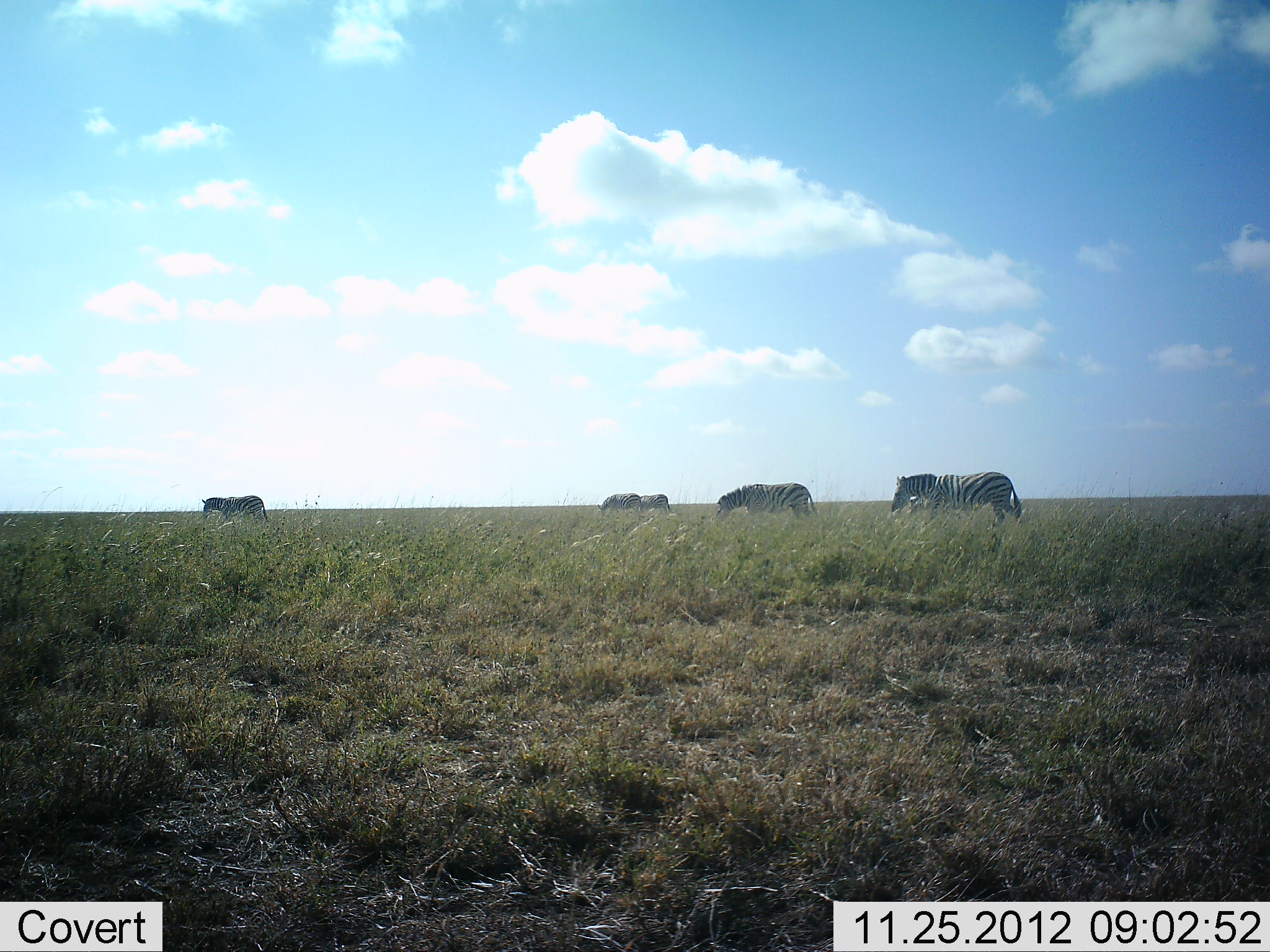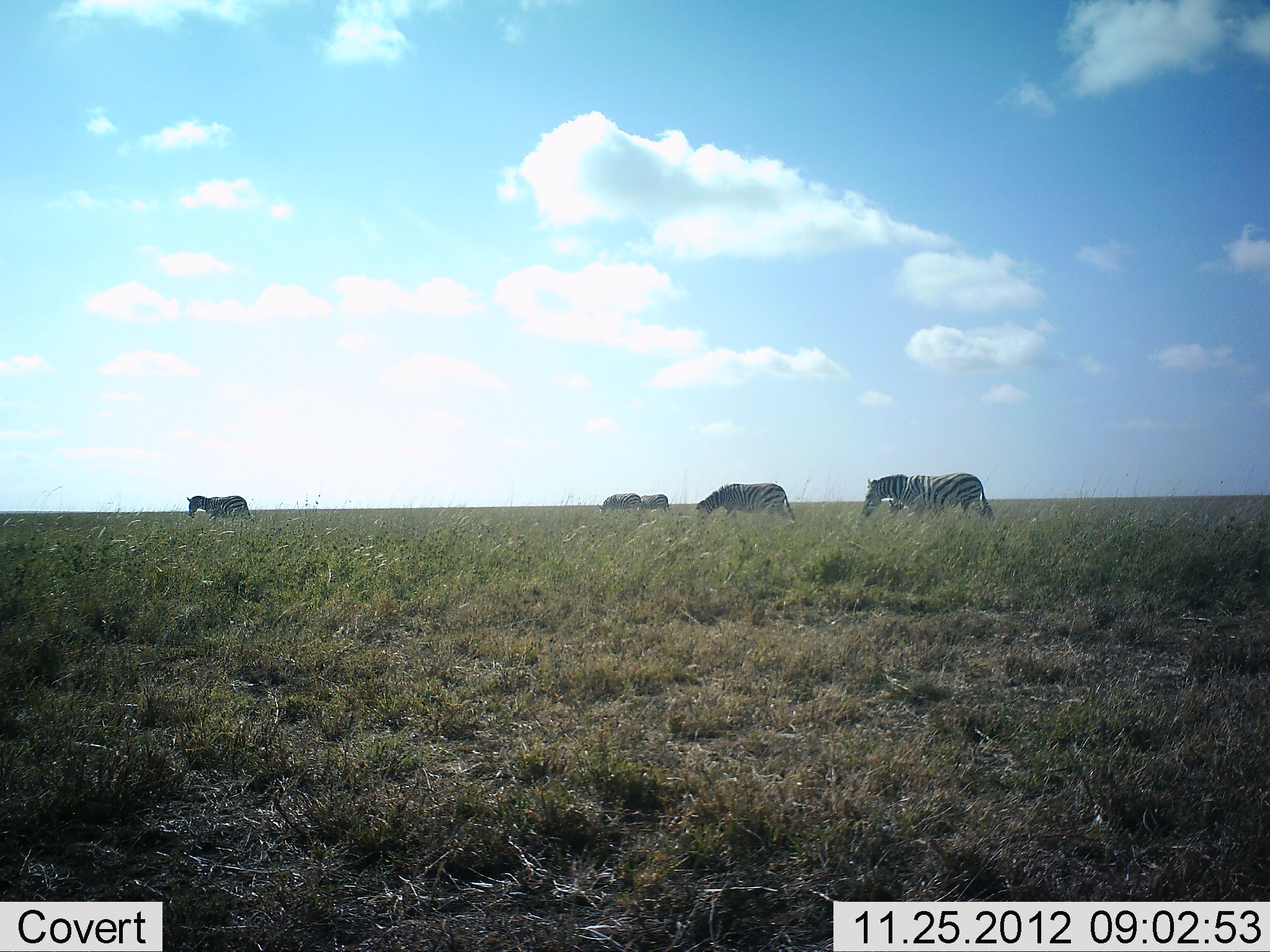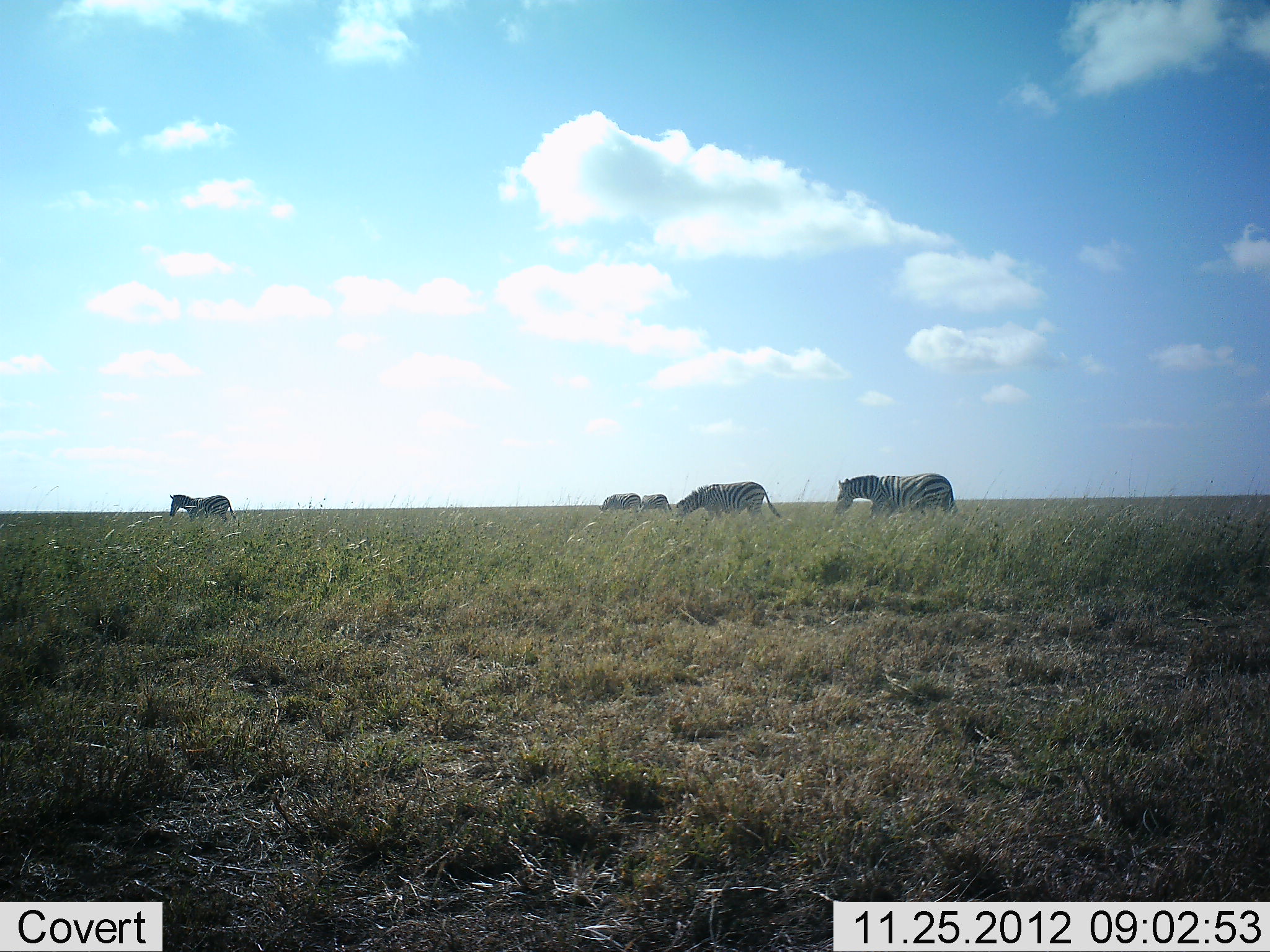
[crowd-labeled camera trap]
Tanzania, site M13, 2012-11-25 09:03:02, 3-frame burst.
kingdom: Animalia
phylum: Chordata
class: Mammalia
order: Perissodactyla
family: Equidae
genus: Equus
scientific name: Equus quagga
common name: plains zebra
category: zebra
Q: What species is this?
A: Zebra (plains zebra) (Equus quagga).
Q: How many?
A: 5.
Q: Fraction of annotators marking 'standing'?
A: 7%.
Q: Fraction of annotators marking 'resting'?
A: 0%.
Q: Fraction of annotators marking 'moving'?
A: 80%.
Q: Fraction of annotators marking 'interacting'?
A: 0%.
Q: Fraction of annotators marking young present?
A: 0%.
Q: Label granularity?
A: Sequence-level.